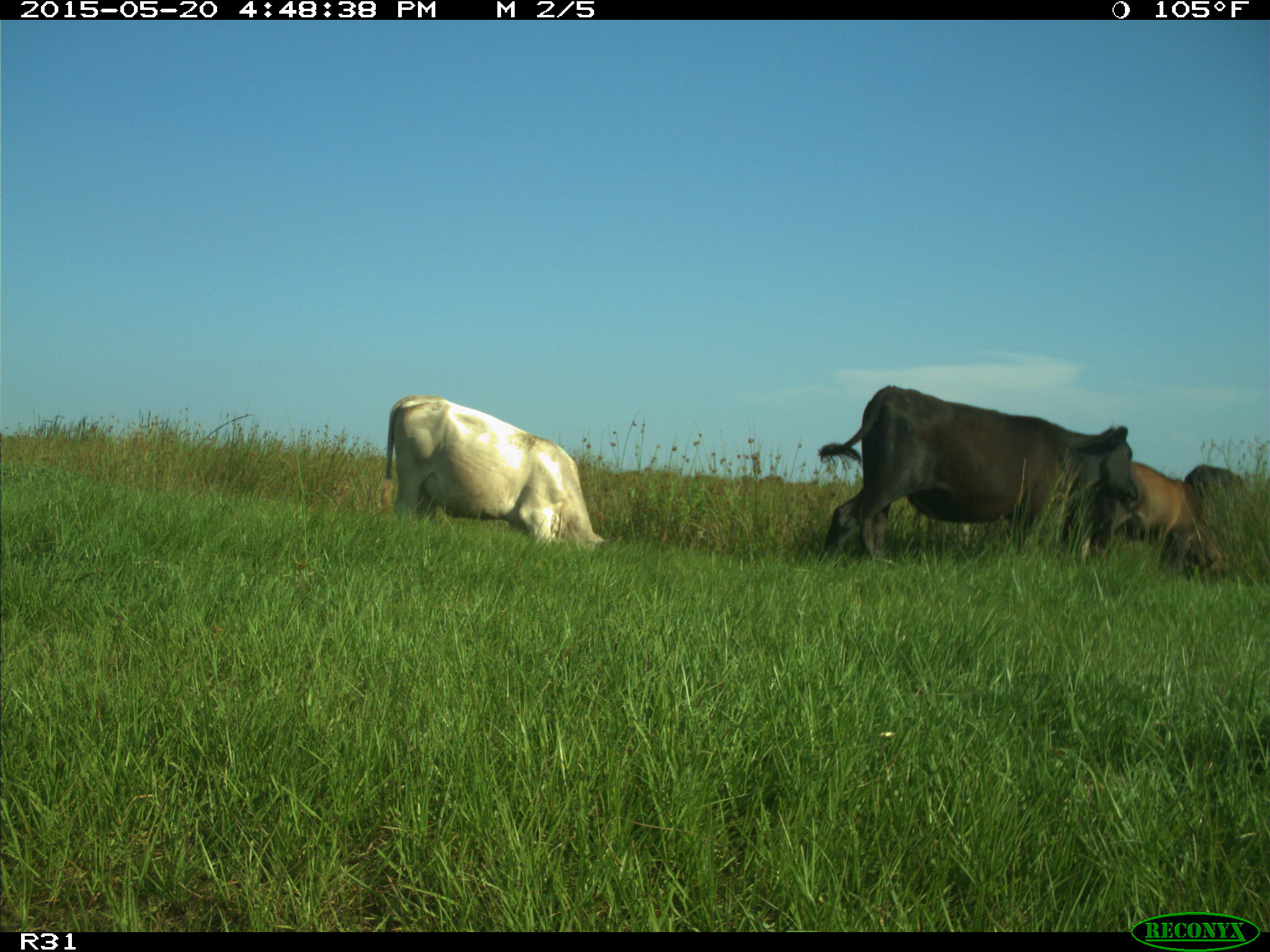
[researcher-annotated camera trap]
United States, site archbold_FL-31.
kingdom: Animalia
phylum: Chordata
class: Mammalia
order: Artiodactyla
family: Bovidae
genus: Bos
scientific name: Bos taurus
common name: domestic cow